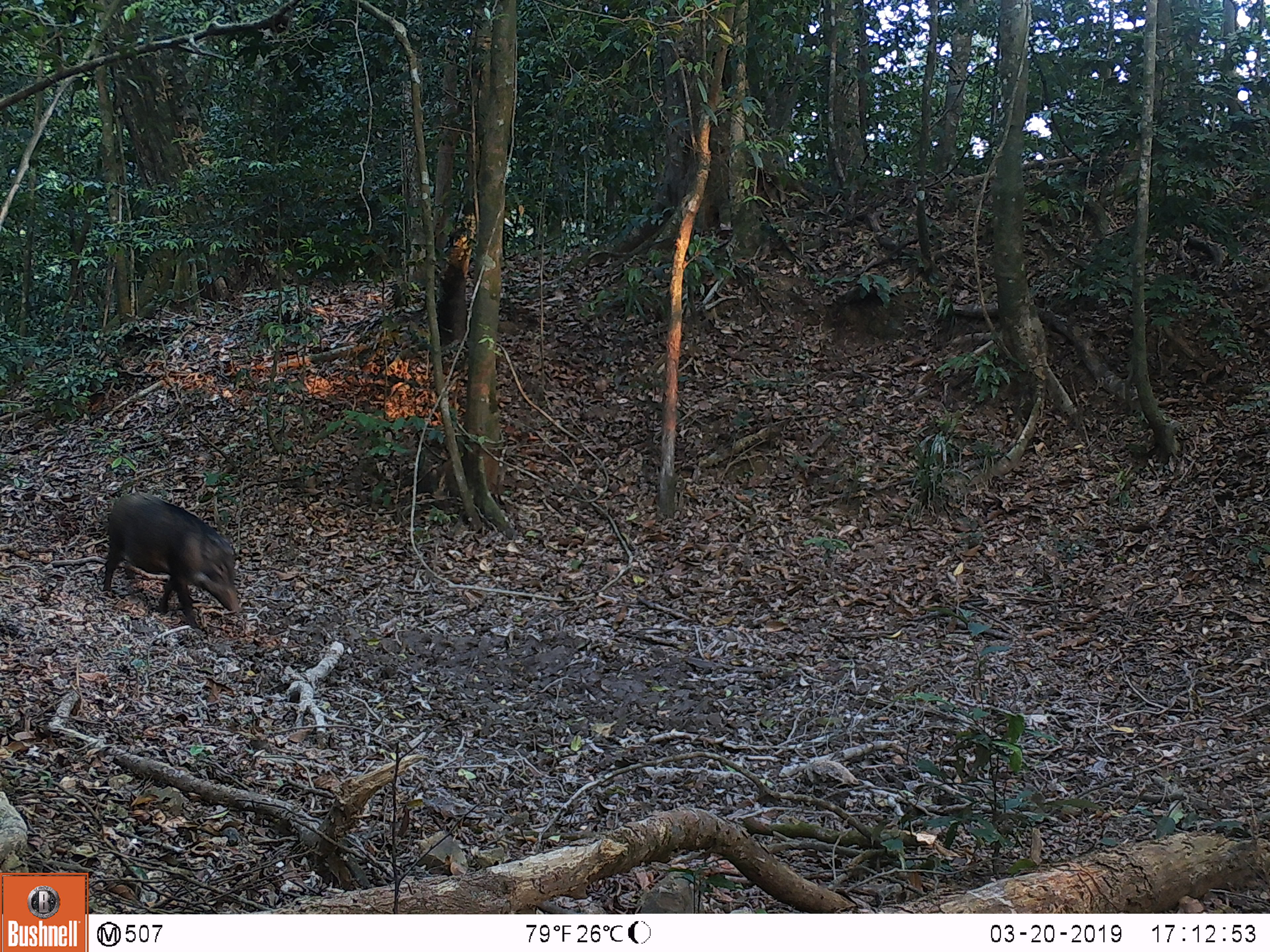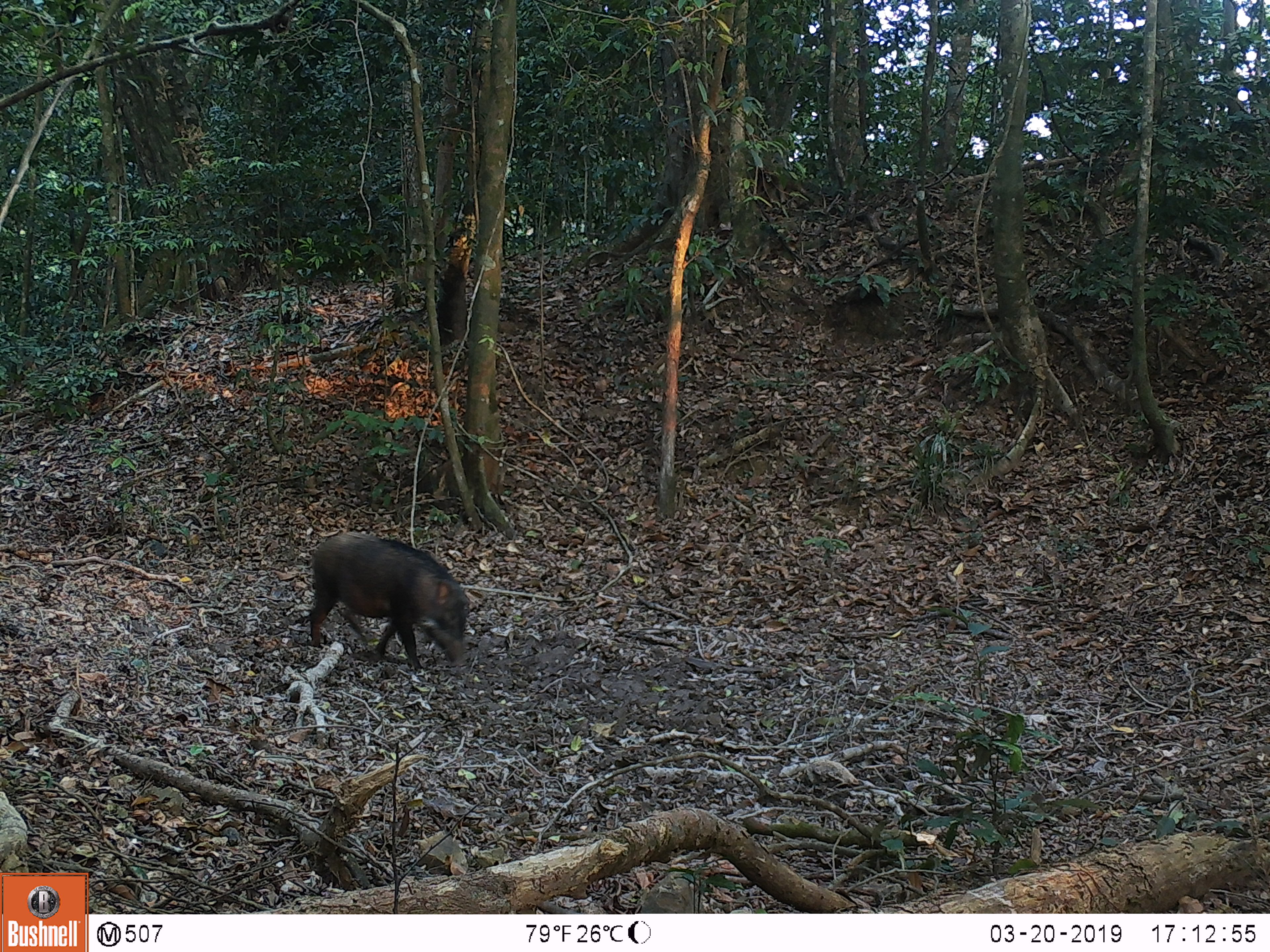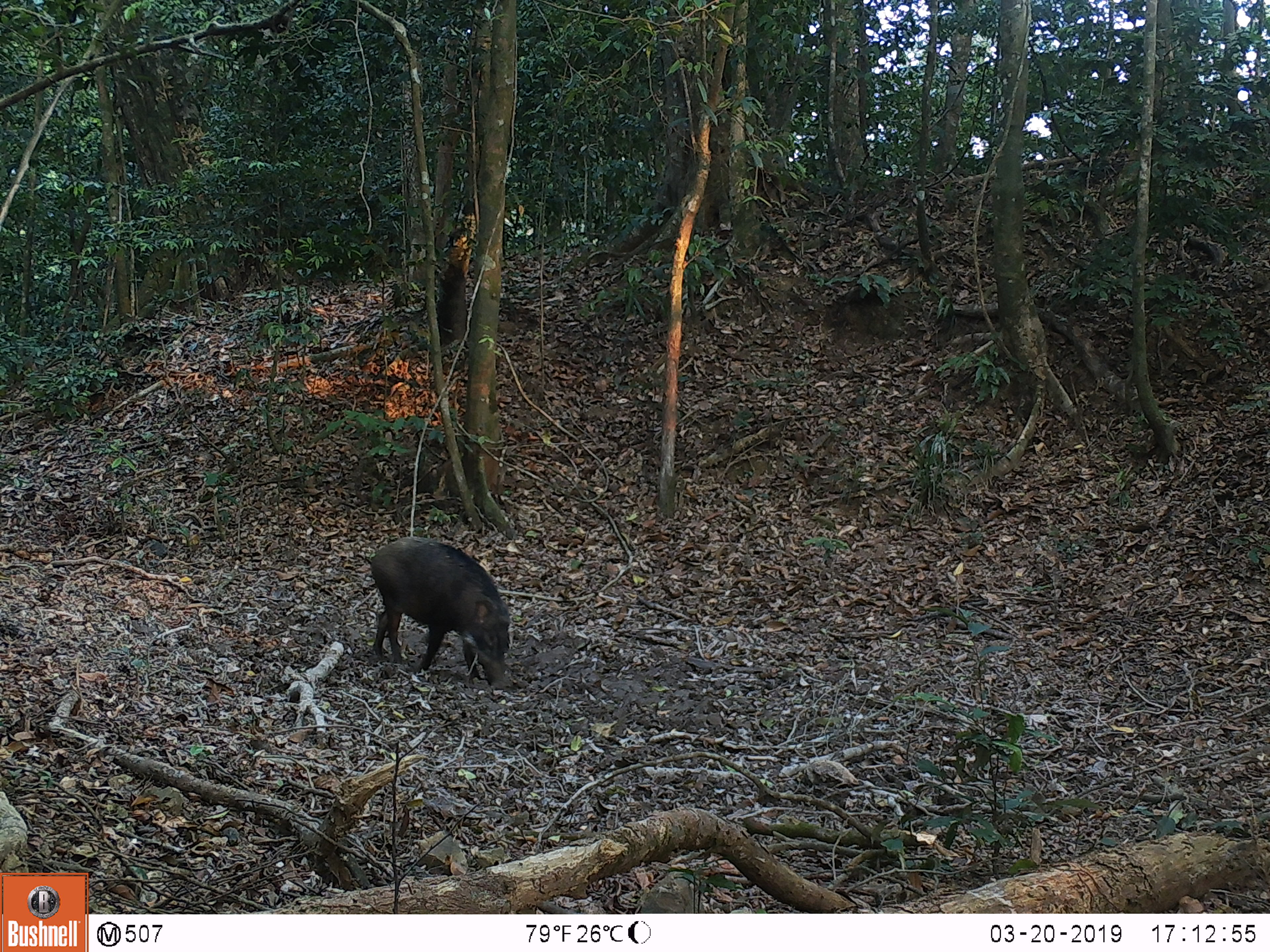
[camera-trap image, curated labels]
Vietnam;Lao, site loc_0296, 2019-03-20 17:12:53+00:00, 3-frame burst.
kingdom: Animalia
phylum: Chordata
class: Mammalia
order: Artiodactyla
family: Suidae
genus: Sus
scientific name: Sus scrofa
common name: eurasian wild pig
Eurasian wild pig (Sus scrofa). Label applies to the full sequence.